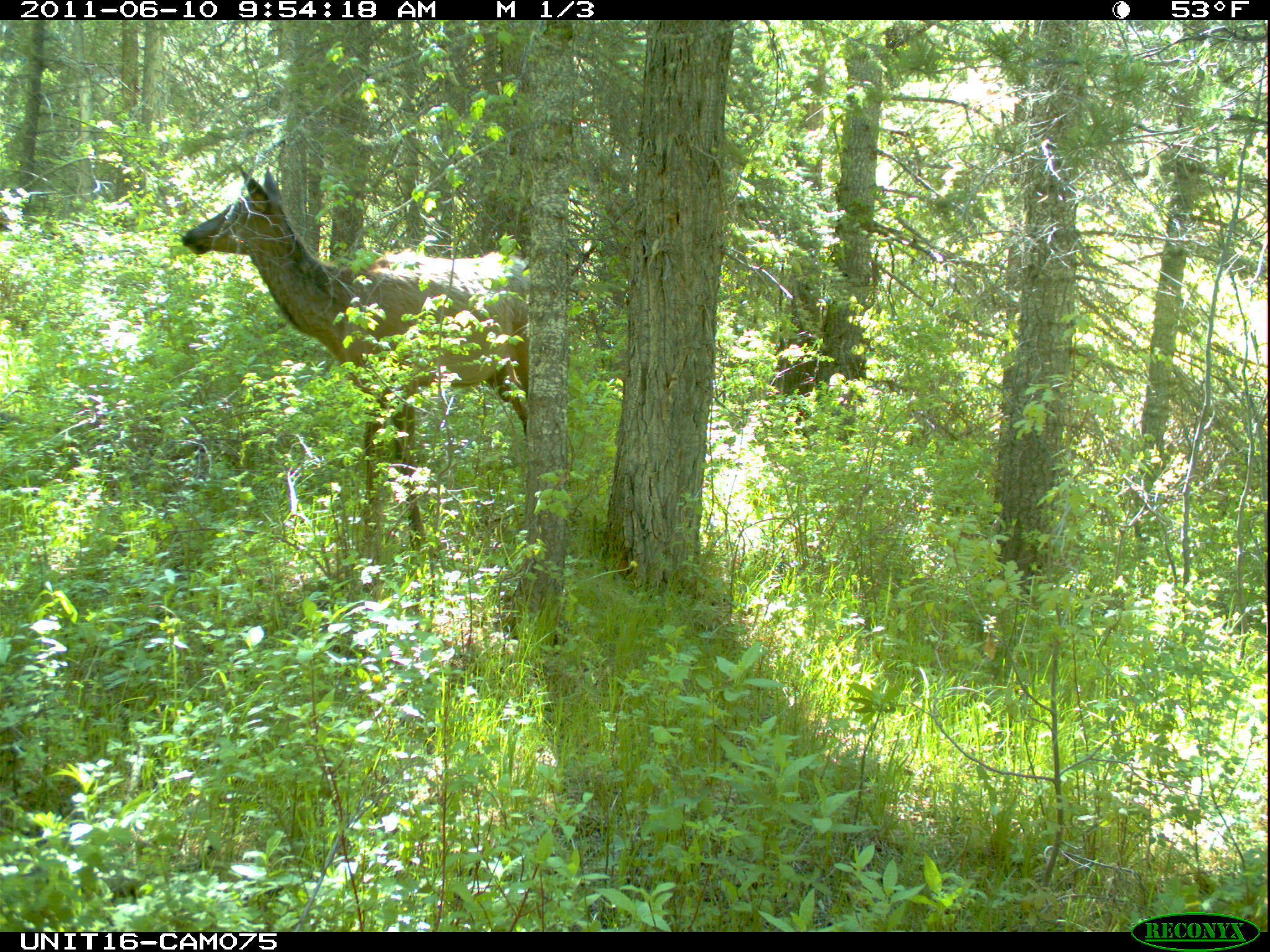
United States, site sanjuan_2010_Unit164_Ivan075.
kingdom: Animalia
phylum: Chordata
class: Mammalia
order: Artiodactyla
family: Cervidae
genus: Cervus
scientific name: Cervus elaphus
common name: red deer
Cervus elaphus (red deer).